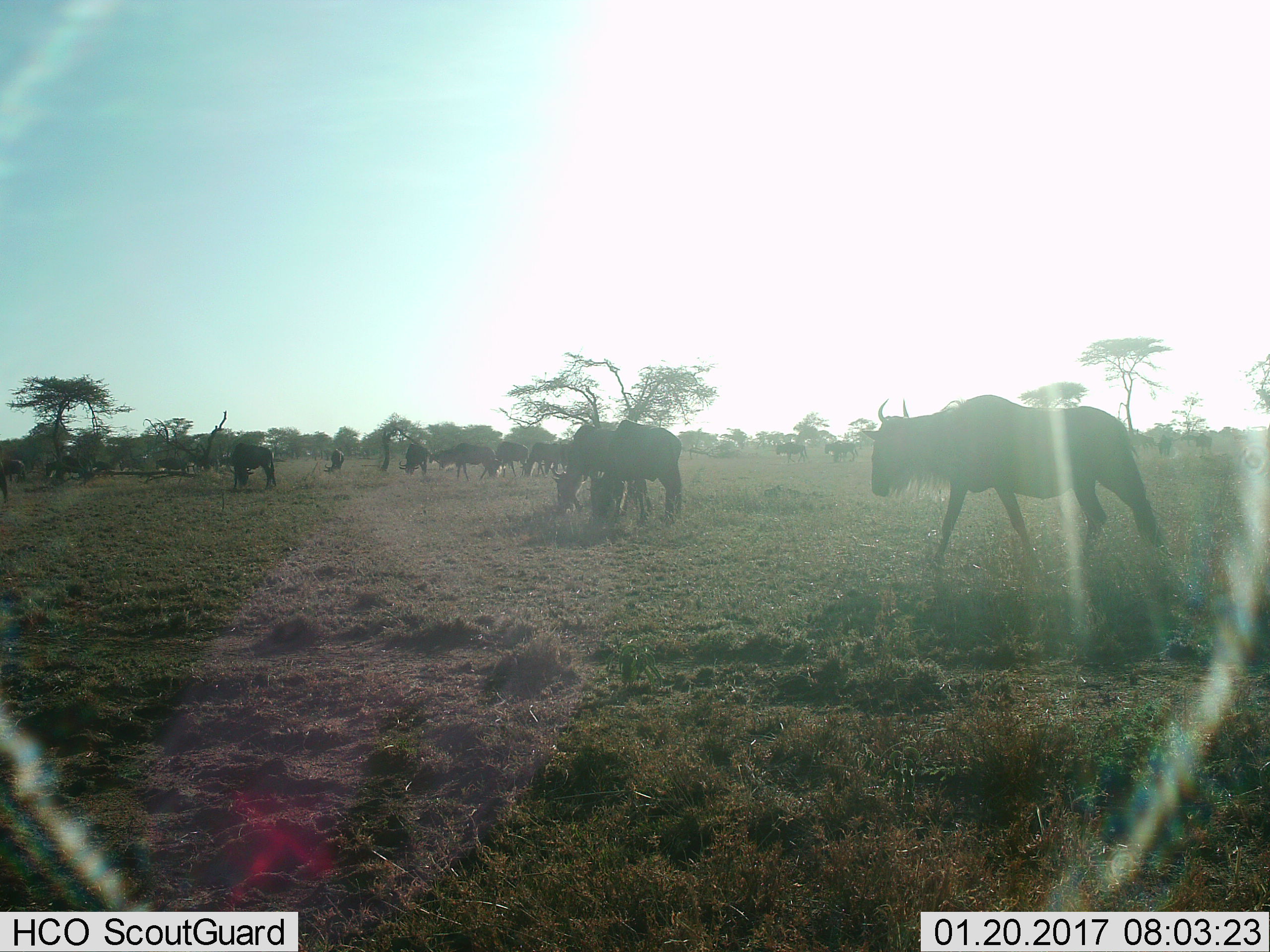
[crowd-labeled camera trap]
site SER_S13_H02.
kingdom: Animalia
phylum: Chordata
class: Mammalia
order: Artiodactyla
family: Bovidae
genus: Connochaetes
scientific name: Connochaetes taurinus taurinus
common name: blue wildebeest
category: wildebeestblue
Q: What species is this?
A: Wildebeestblue (blue wildebeest) (Connochaetes taurinus taurinus).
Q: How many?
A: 11-50.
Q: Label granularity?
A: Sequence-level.